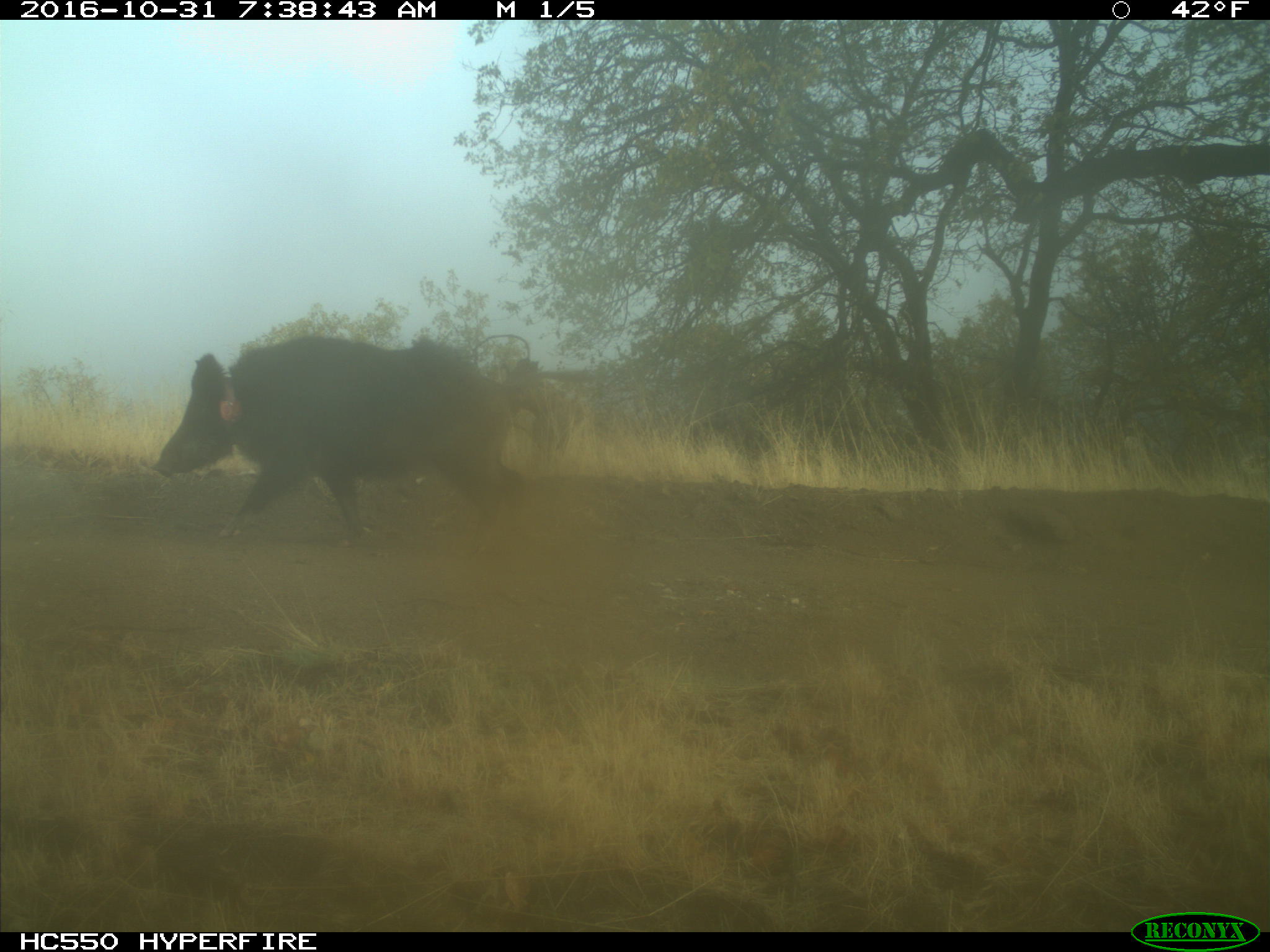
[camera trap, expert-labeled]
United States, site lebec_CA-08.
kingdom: Animalia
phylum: Chordata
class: Mammalia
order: Artiodactyla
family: Suidae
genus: Sus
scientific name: Sus scrofa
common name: wild boar